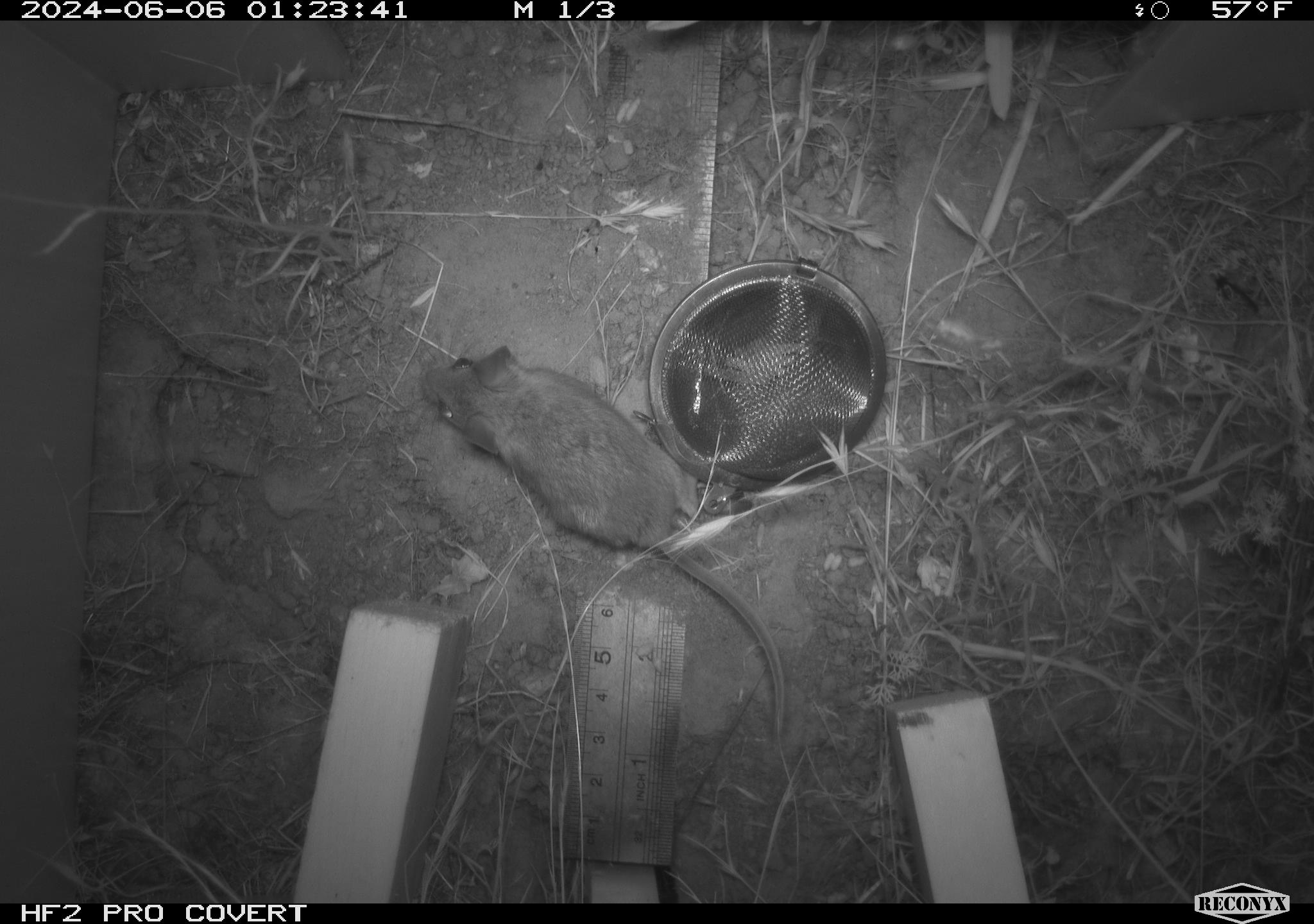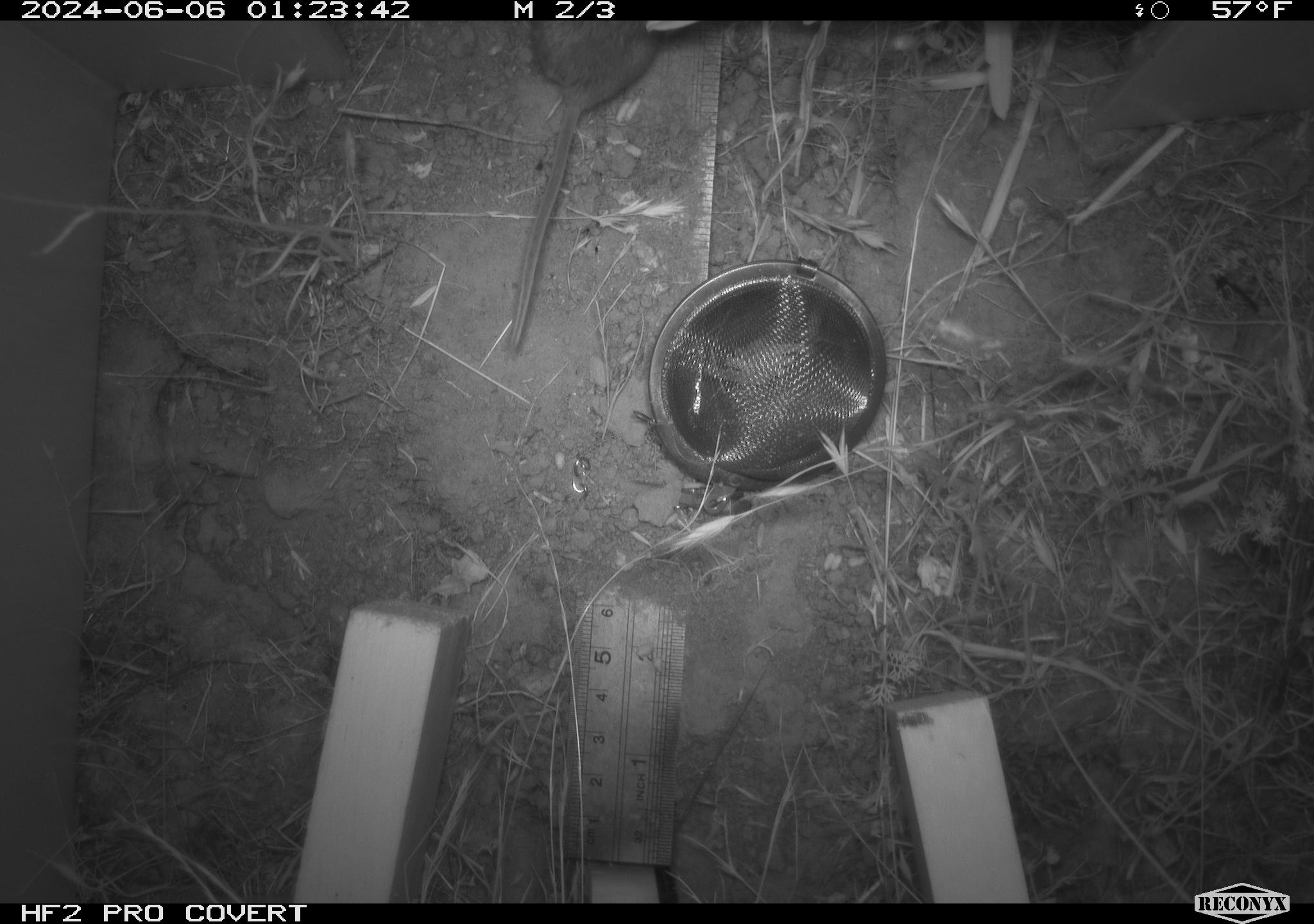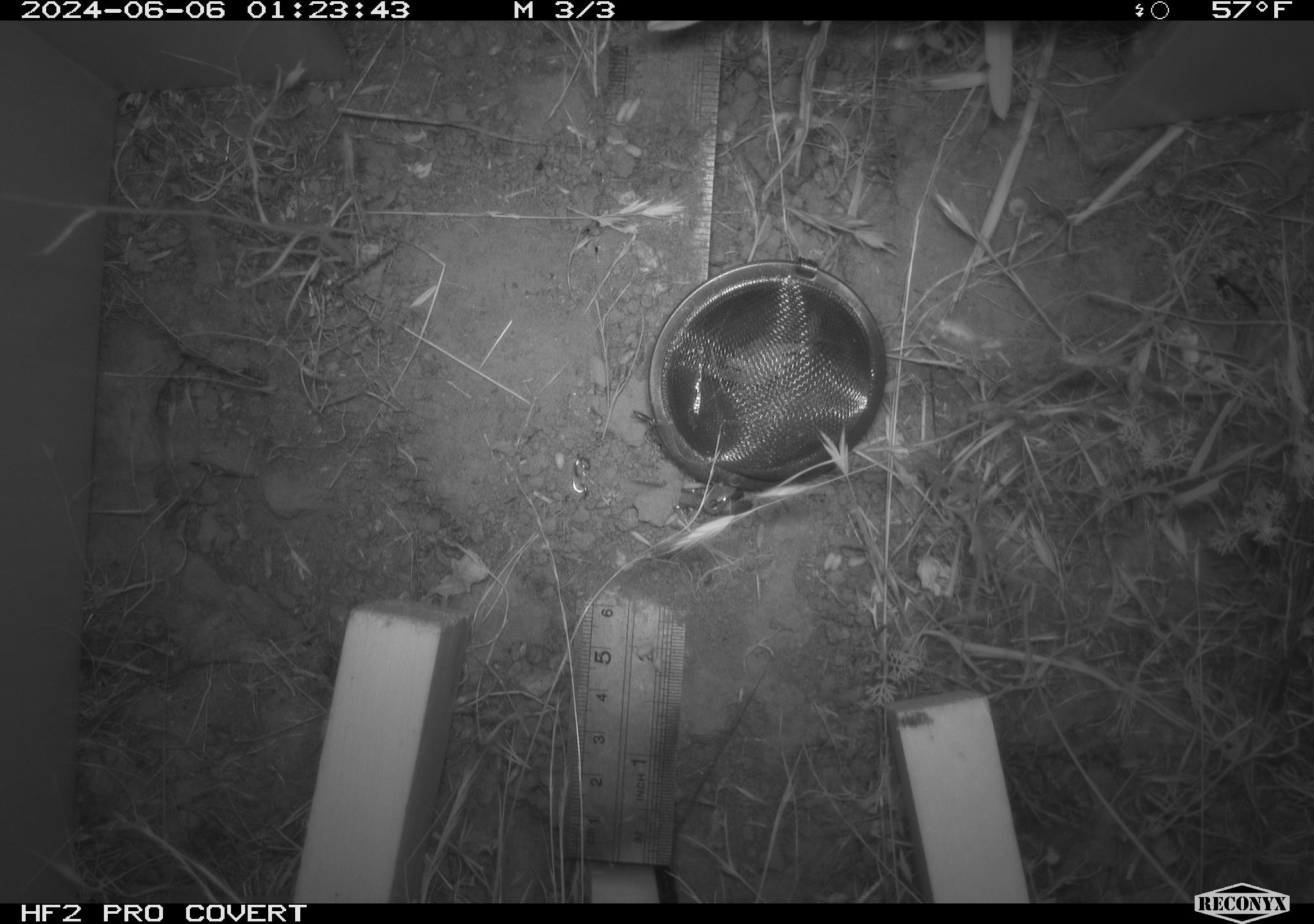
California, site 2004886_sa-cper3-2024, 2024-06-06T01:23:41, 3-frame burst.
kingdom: Animalia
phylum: Chordata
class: Mammalia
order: Rodentia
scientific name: Rodentia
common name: rodent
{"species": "rodent (Rodentia)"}